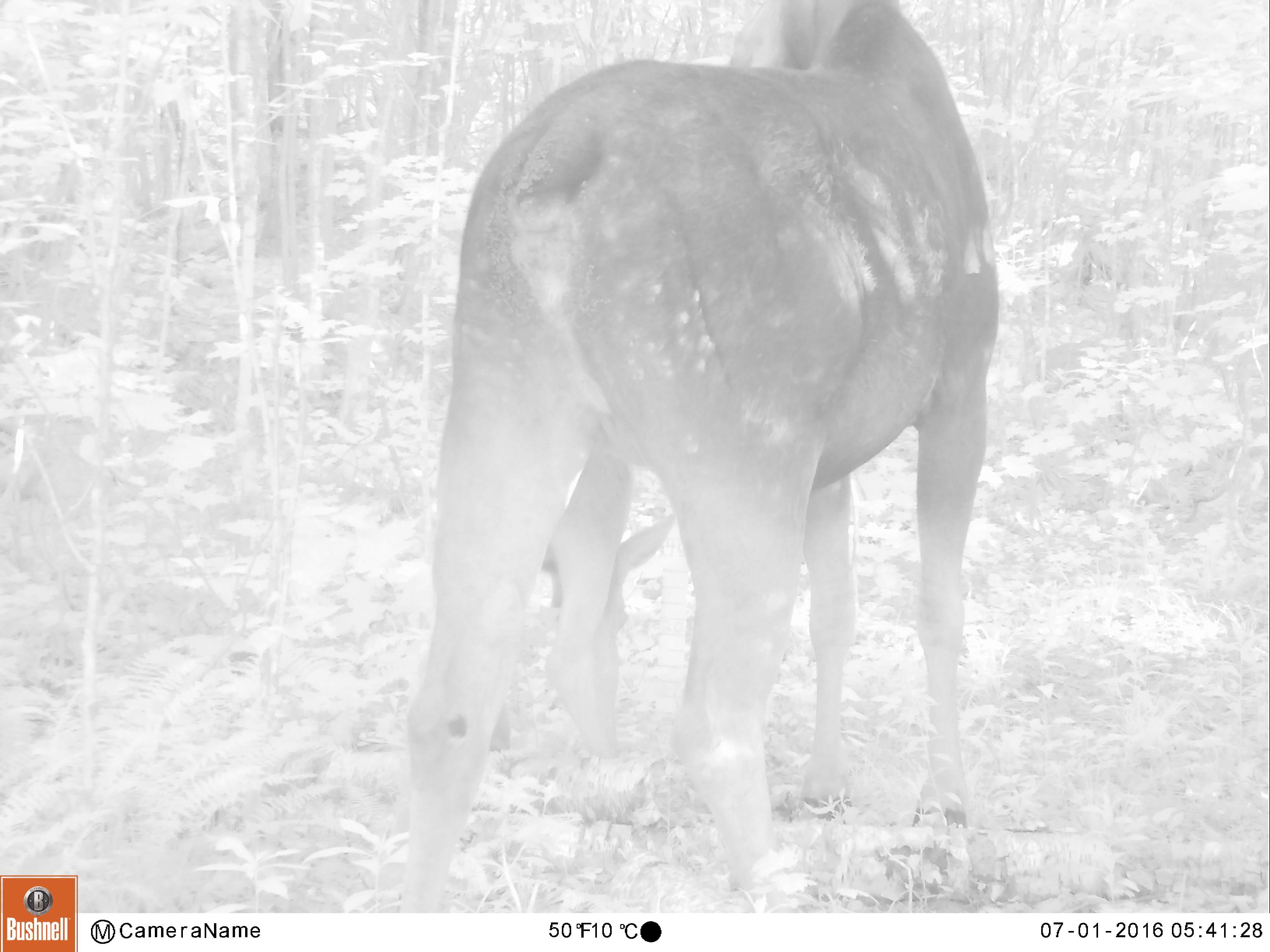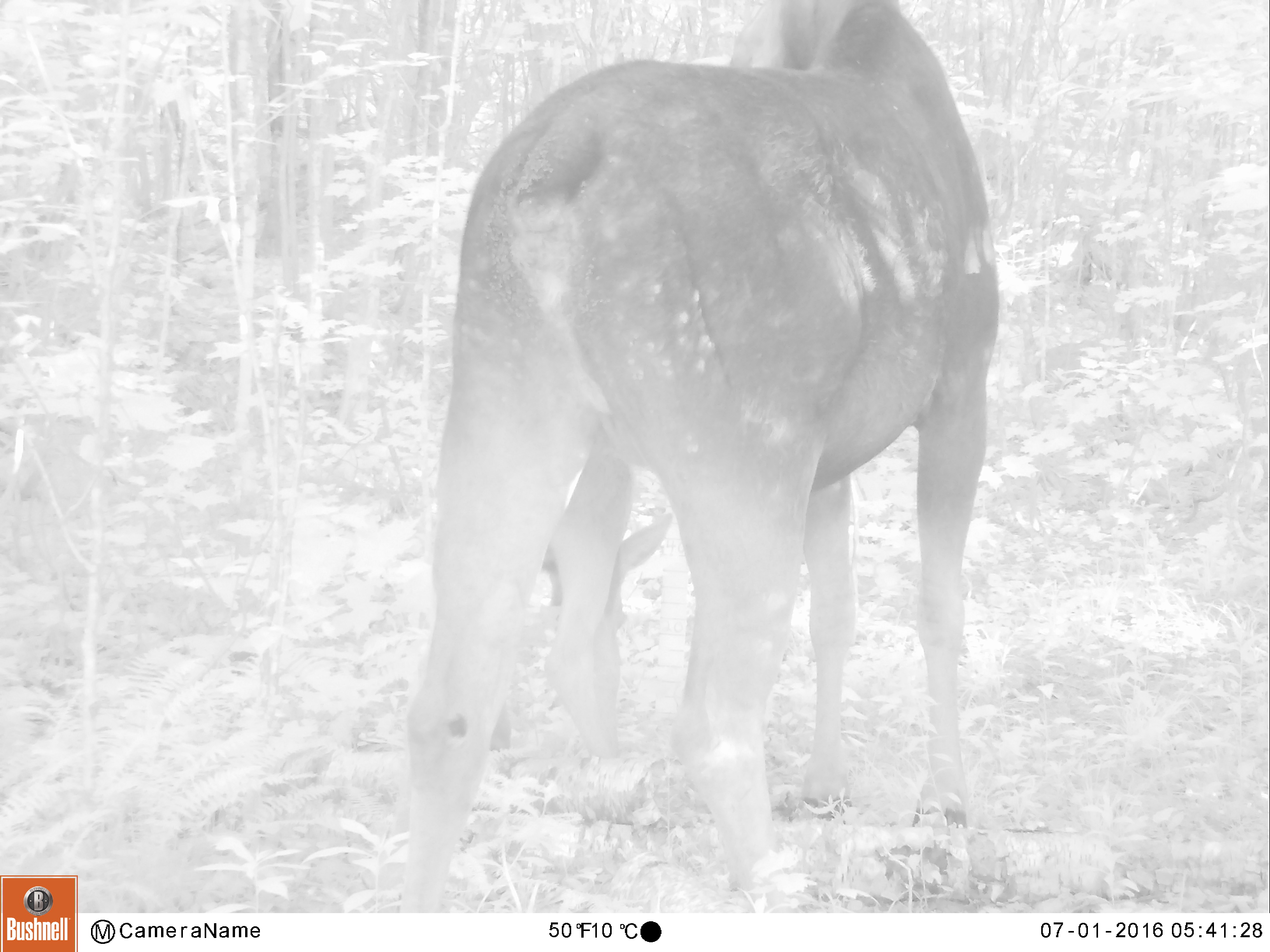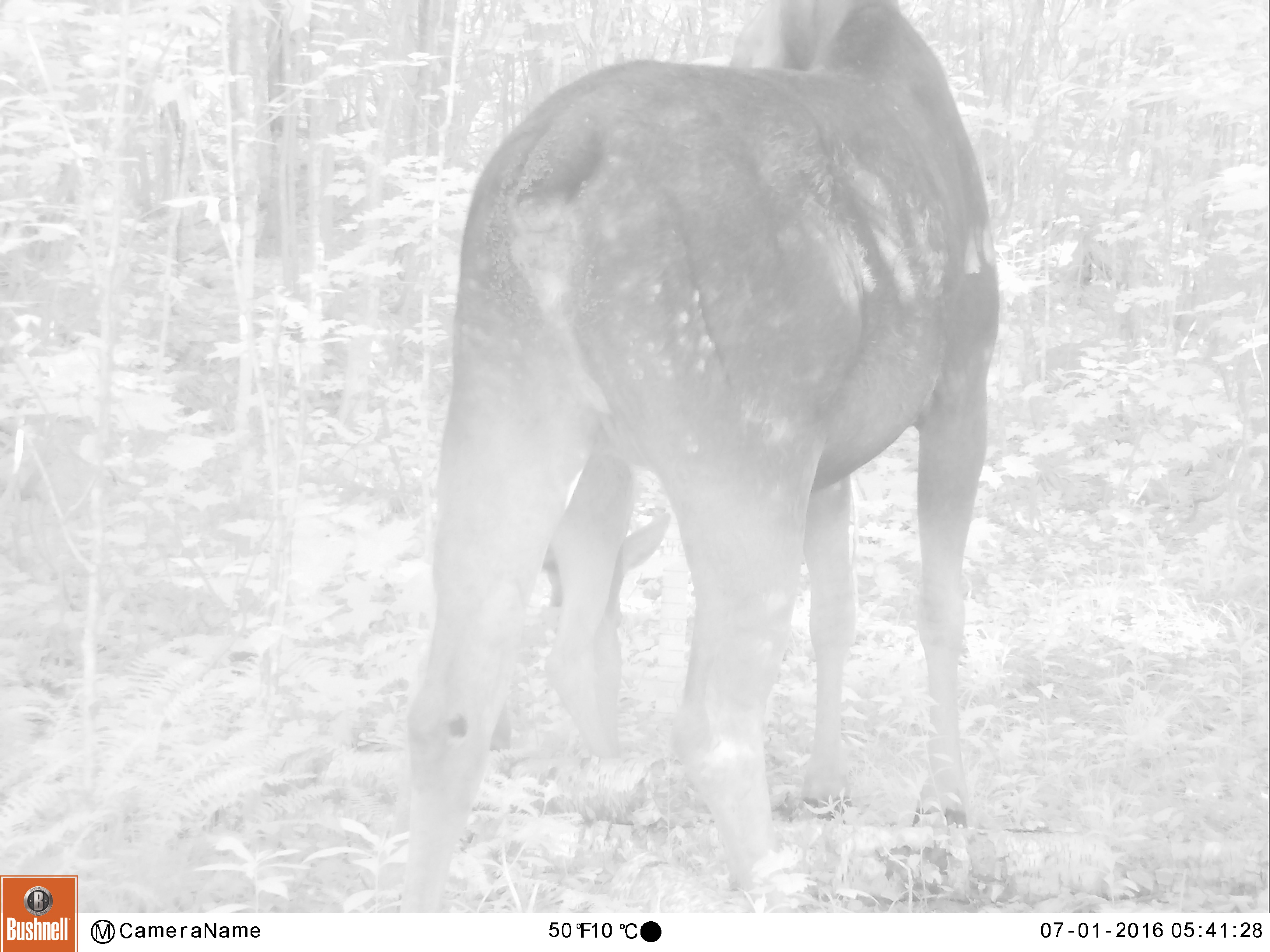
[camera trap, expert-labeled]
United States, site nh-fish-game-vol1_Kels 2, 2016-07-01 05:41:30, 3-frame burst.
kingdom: Animalia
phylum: Chordata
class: Mammalia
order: Artiodactyla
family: Cervidae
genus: Alces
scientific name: Alces alces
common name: moose